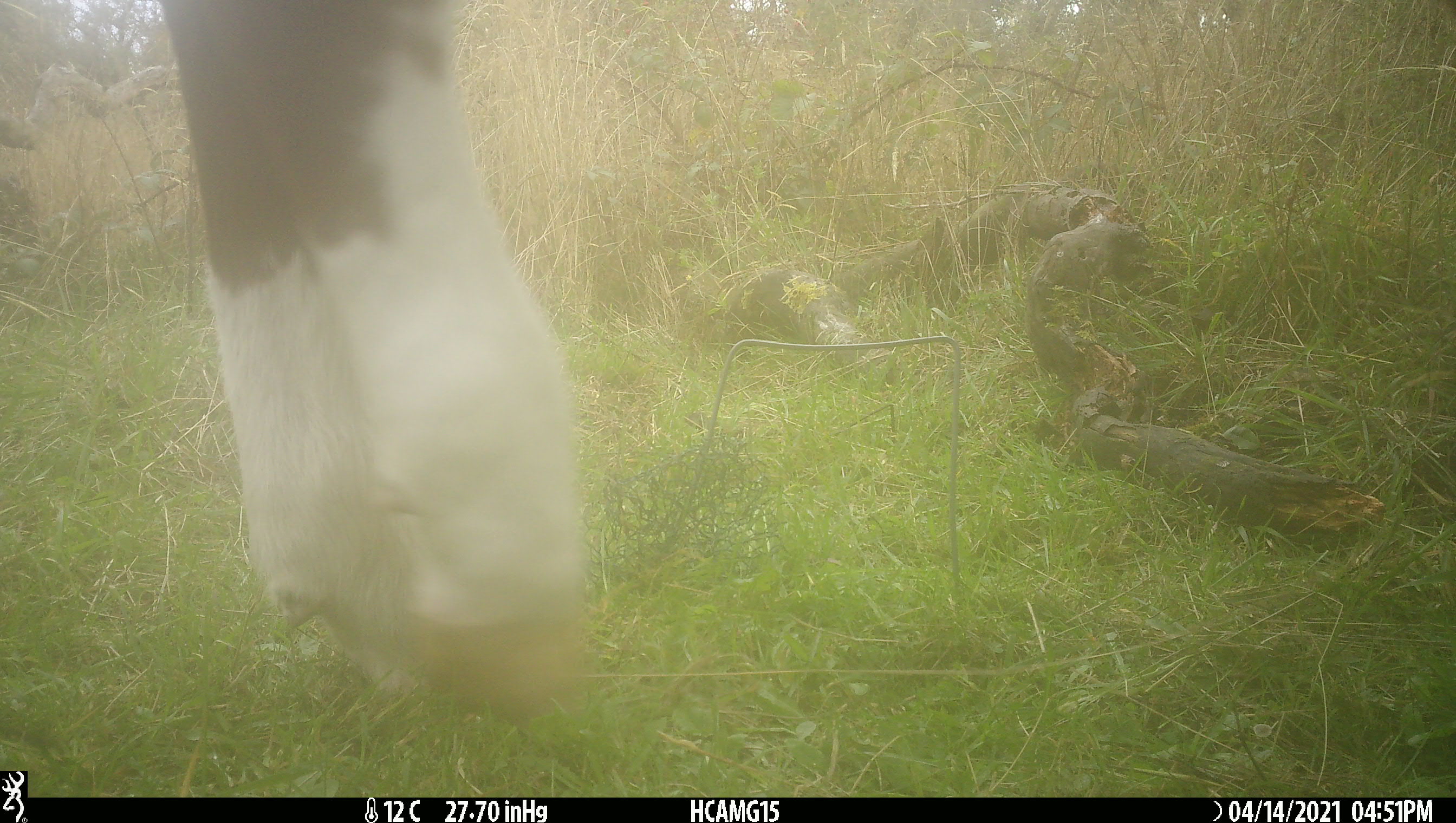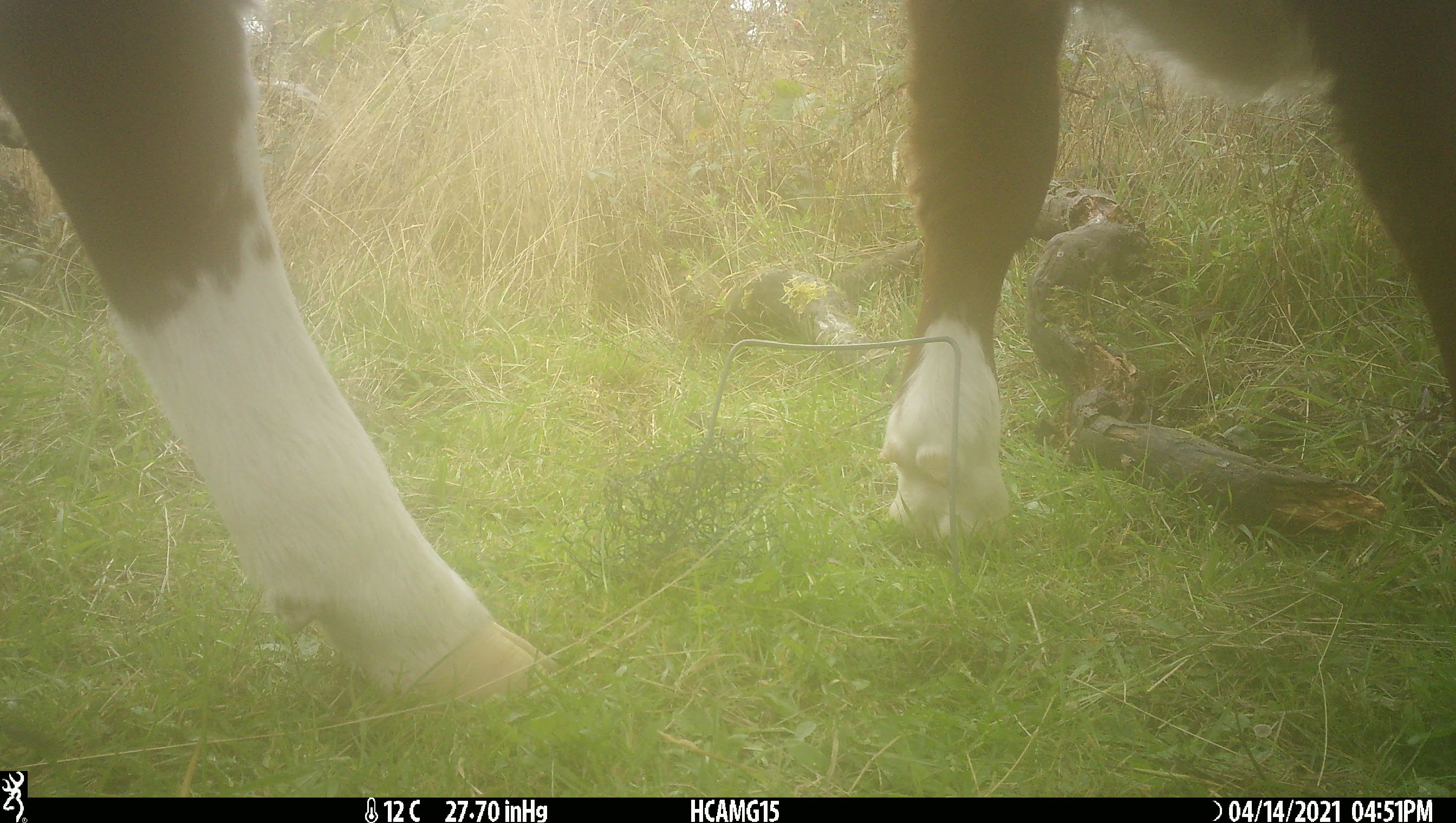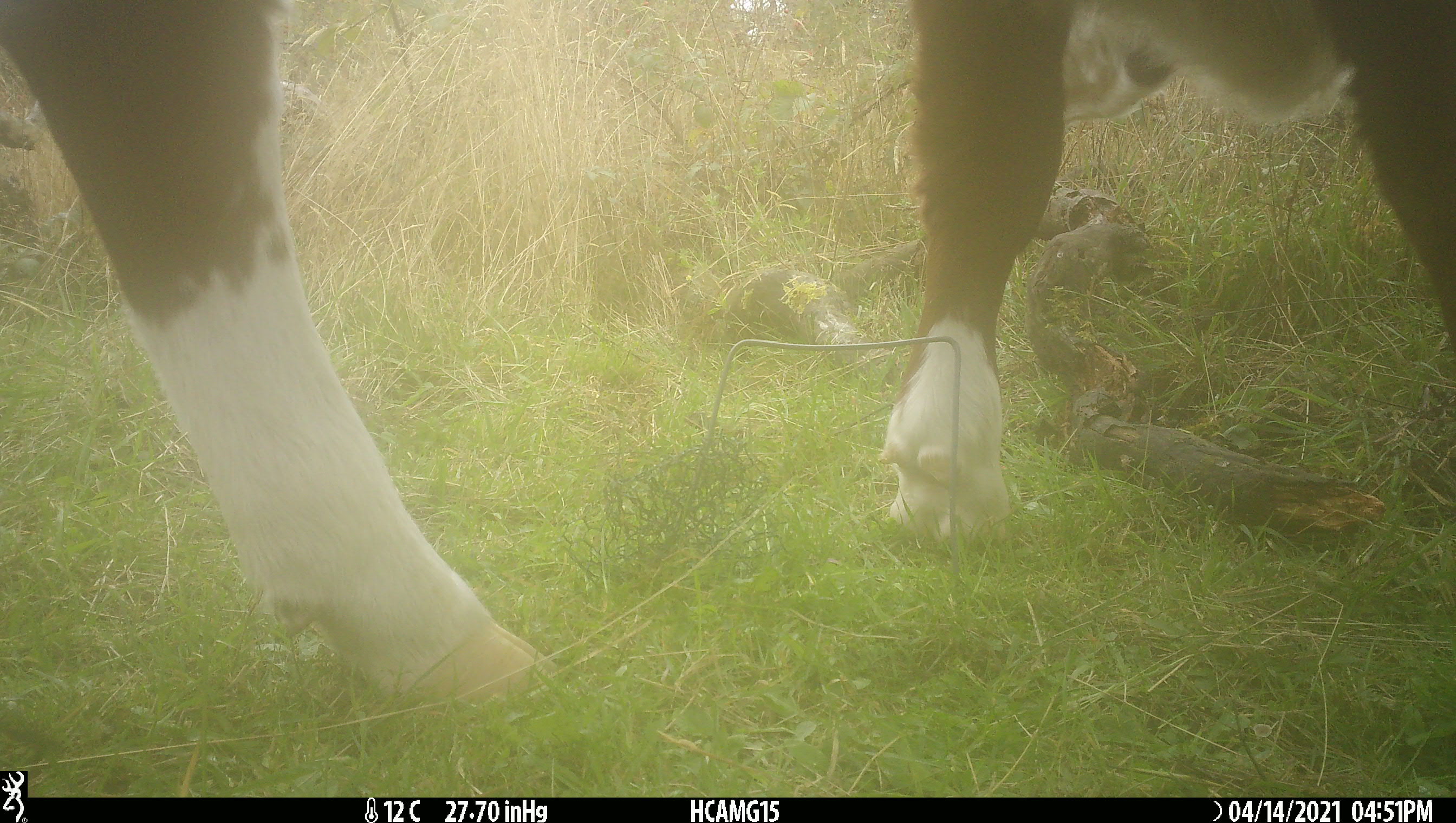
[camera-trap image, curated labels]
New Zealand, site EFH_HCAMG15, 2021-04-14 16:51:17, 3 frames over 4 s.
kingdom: Animalia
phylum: Chordata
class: Mammalia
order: Artiodactyla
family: Bovidae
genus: Bos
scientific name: Bos taurus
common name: domestic cow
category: cow